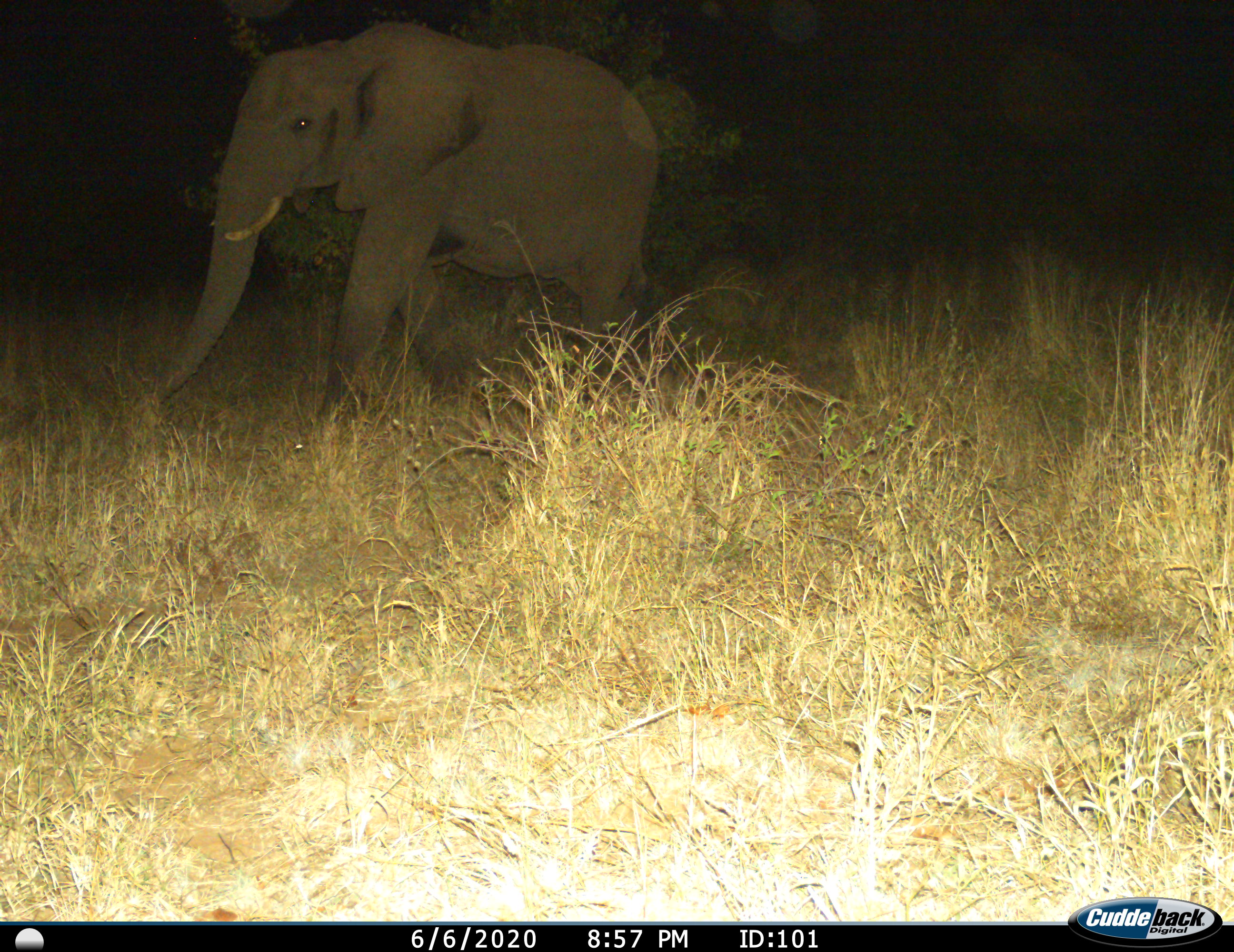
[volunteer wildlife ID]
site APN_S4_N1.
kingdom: Animalia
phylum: Chordata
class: Mammalia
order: Proboscidea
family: Elephantidae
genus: Loxodonta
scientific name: Loxodonta africana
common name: african bush elephant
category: elephant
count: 1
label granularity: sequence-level